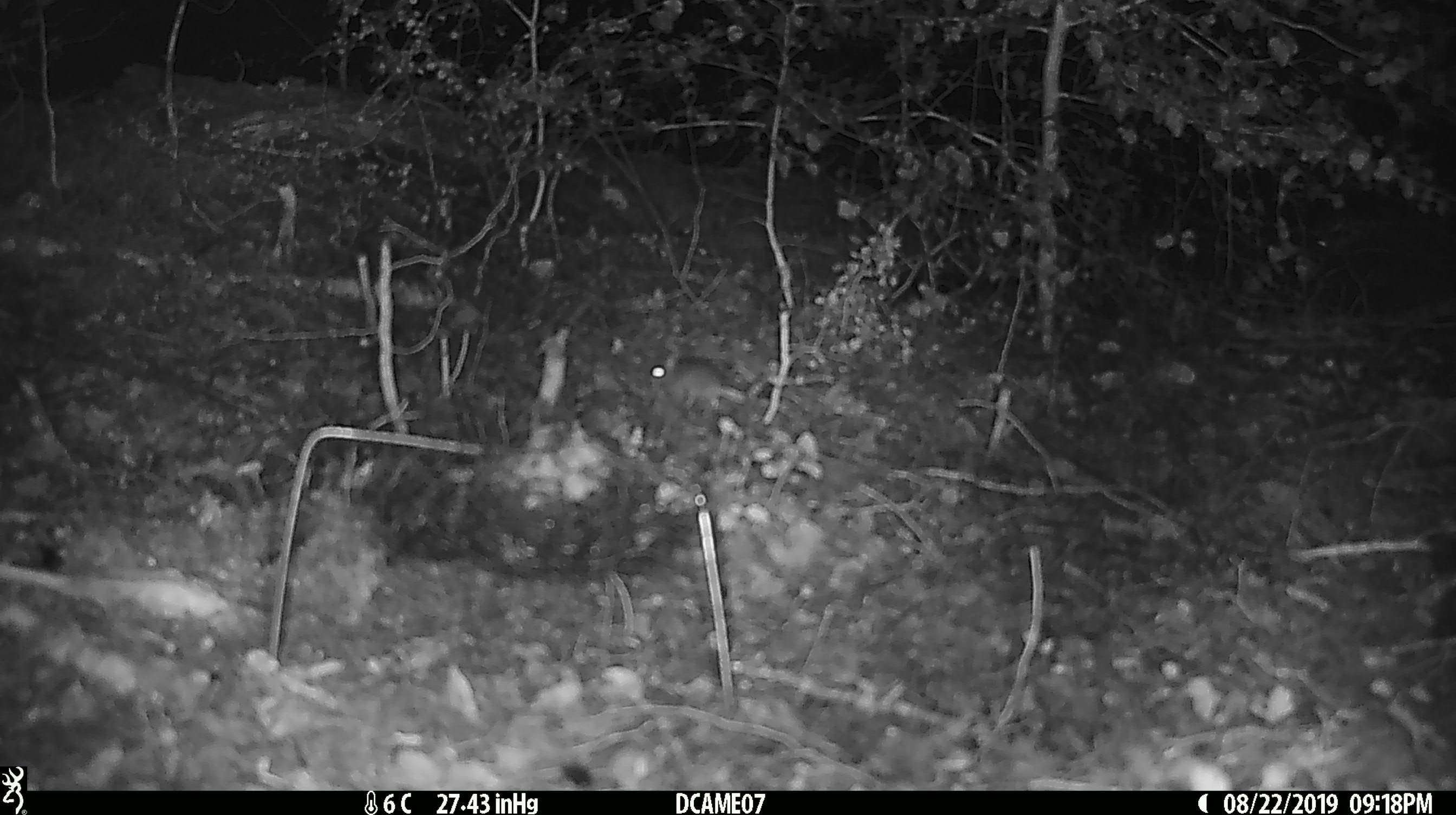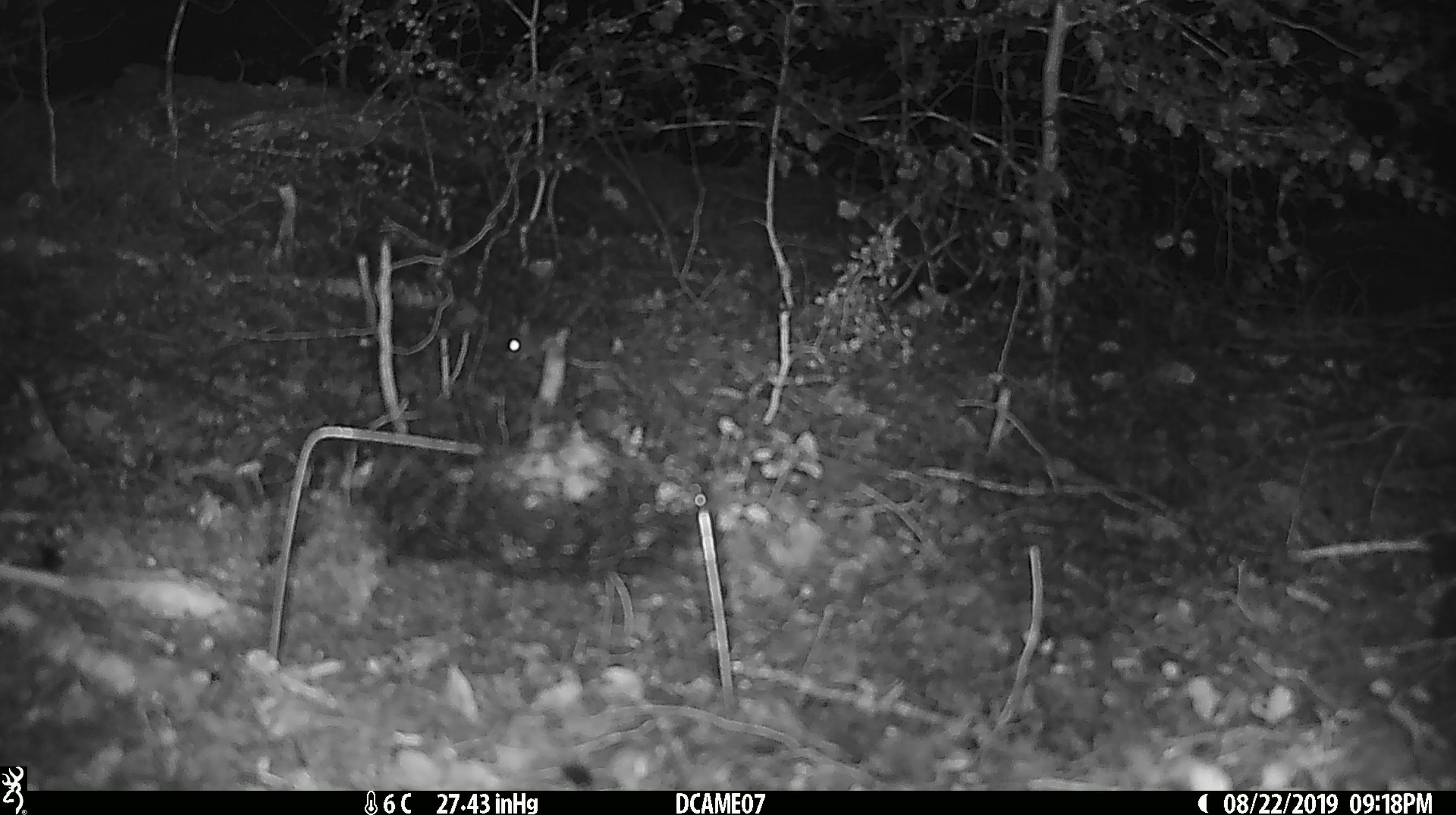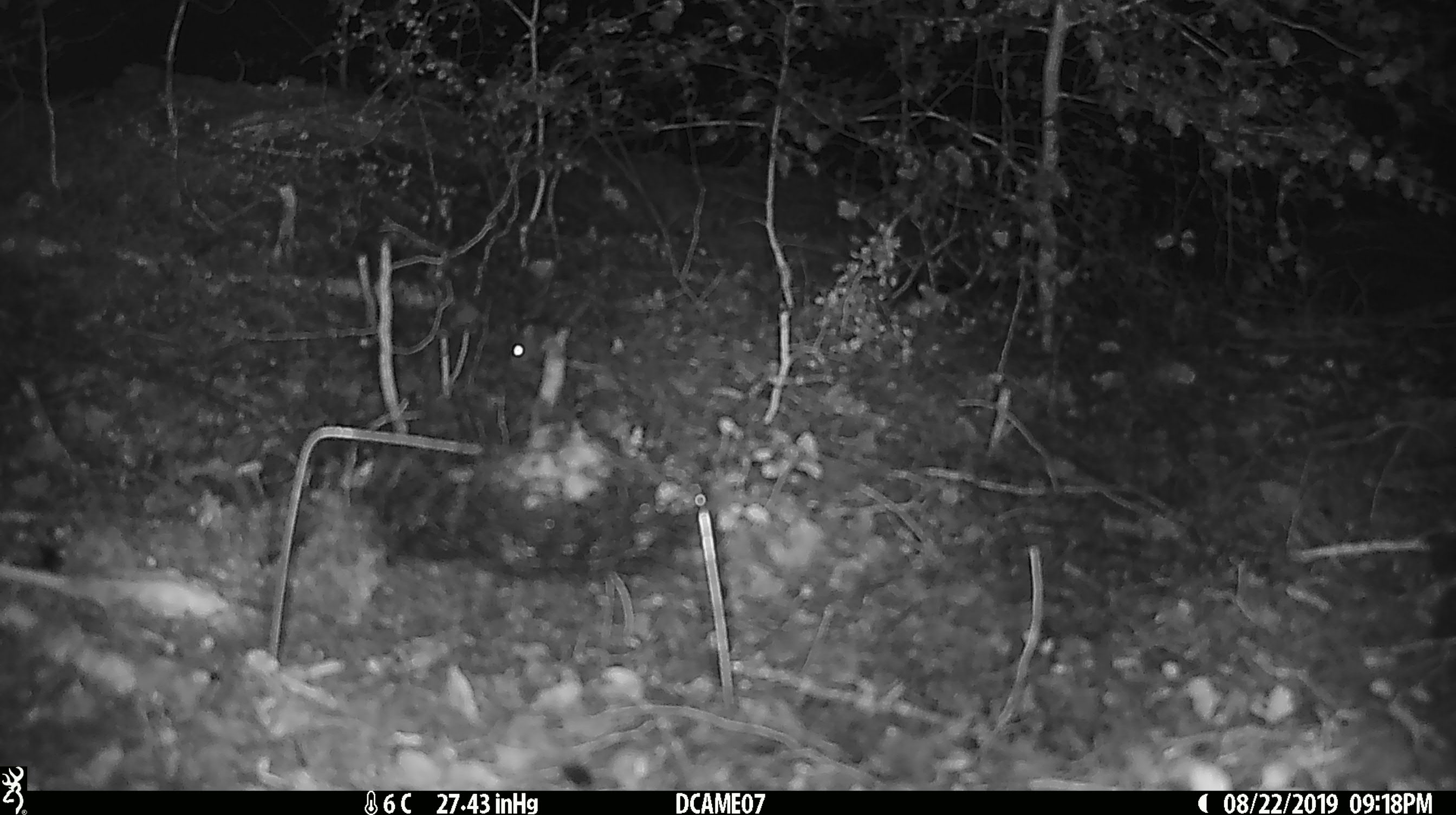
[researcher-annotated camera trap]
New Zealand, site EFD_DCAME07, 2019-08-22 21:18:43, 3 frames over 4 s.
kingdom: Animalia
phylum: Chordata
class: Mammalia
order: Rodentia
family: Muridae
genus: Mus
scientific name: Mus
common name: mouse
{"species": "mouse (Mus)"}